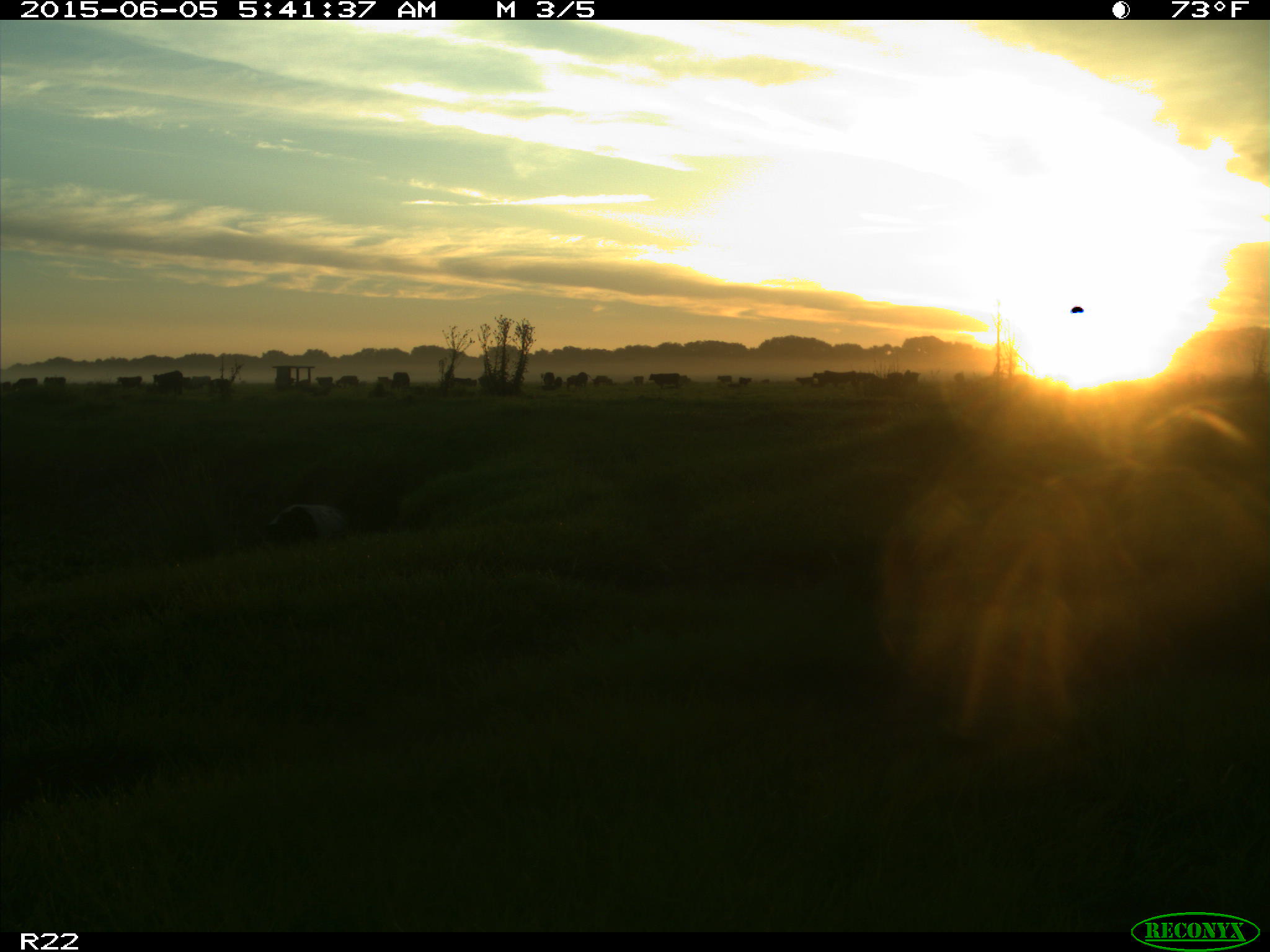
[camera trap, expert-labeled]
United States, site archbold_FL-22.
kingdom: Animalia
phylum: Chordata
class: Mammalia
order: Artiodactyla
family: Bovidae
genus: Bos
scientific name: Bos taurus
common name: domestic cow